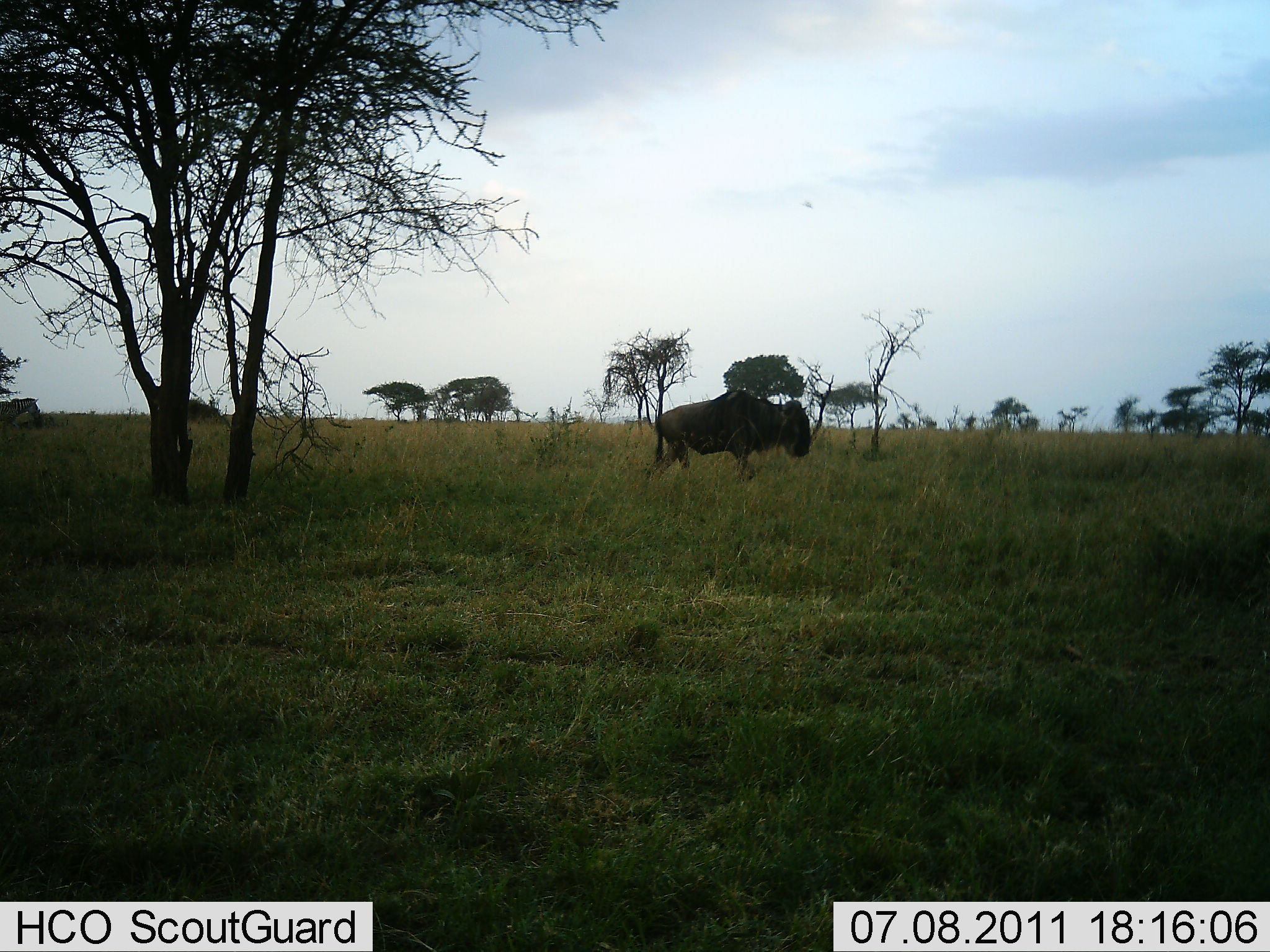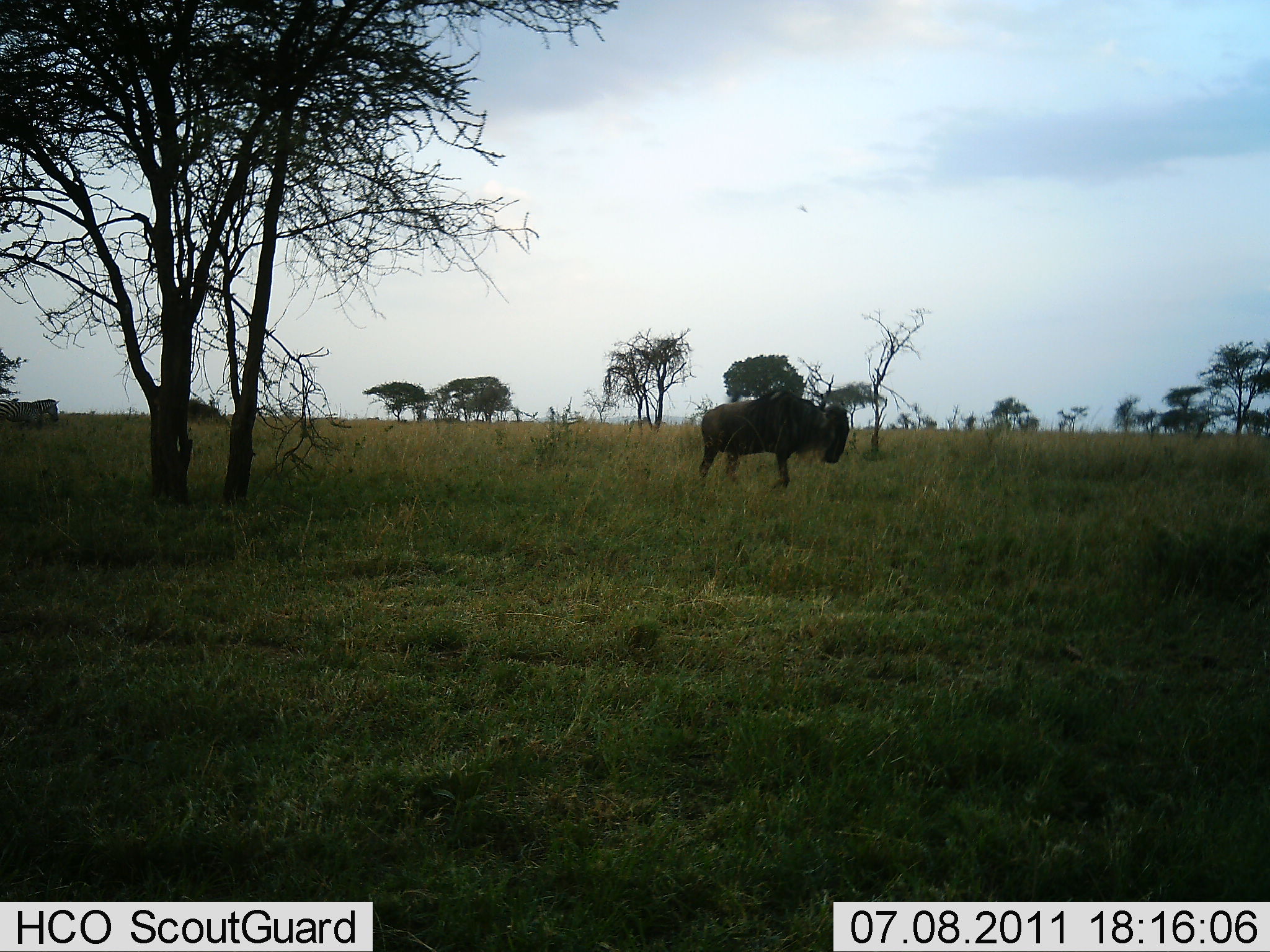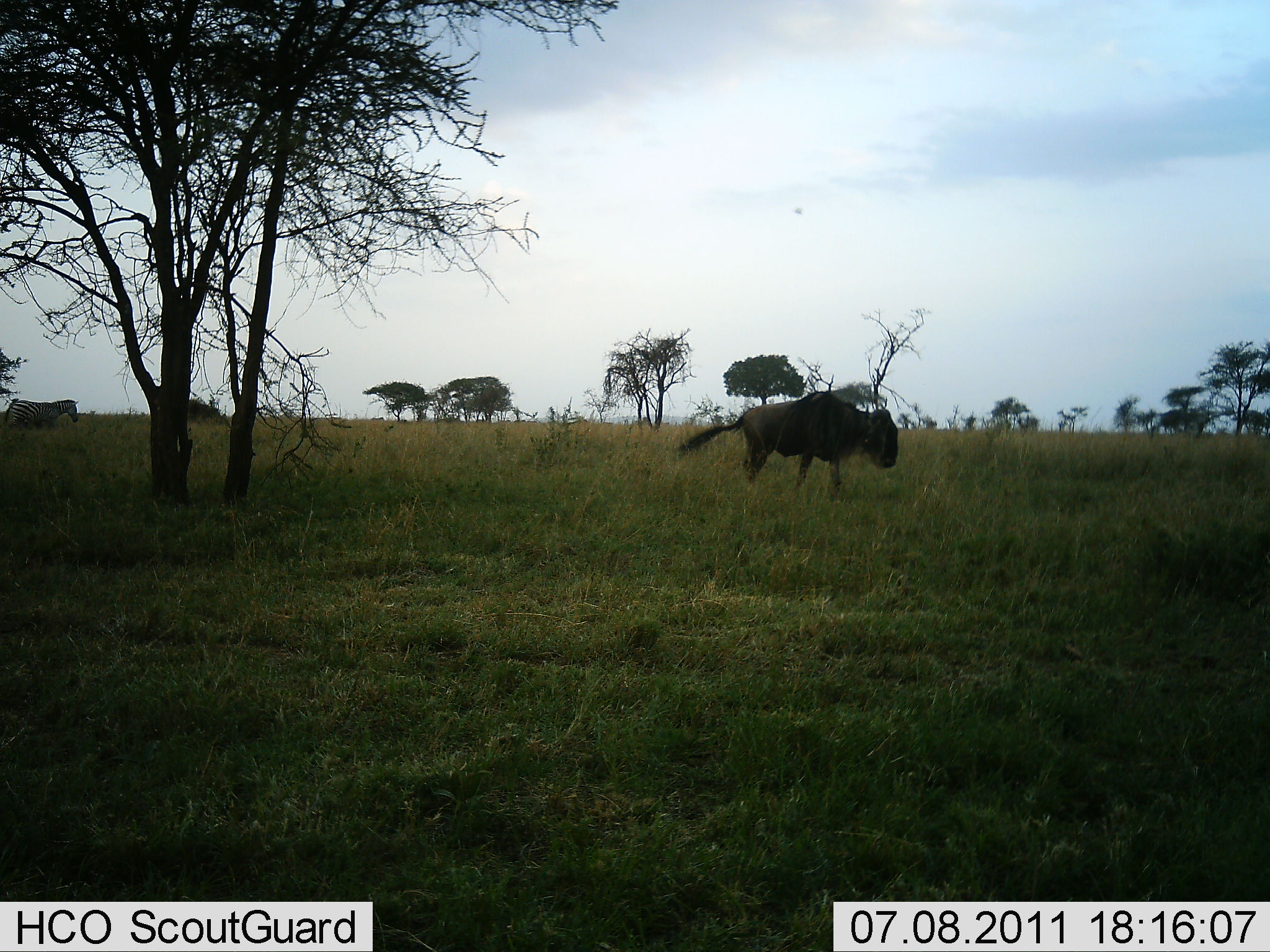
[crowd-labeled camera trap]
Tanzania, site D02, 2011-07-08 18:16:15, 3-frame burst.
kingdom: Animalia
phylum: Chordata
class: Mammalia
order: Artiodactyla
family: Bovidae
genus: Connochaetes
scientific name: Connochaetes taurinus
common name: blue wildebeest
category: wildebeest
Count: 1.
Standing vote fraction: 5%.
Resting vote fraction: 0%.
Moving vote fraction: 95%.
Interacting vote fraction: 0%.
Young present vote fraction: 0%.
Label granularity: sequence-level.